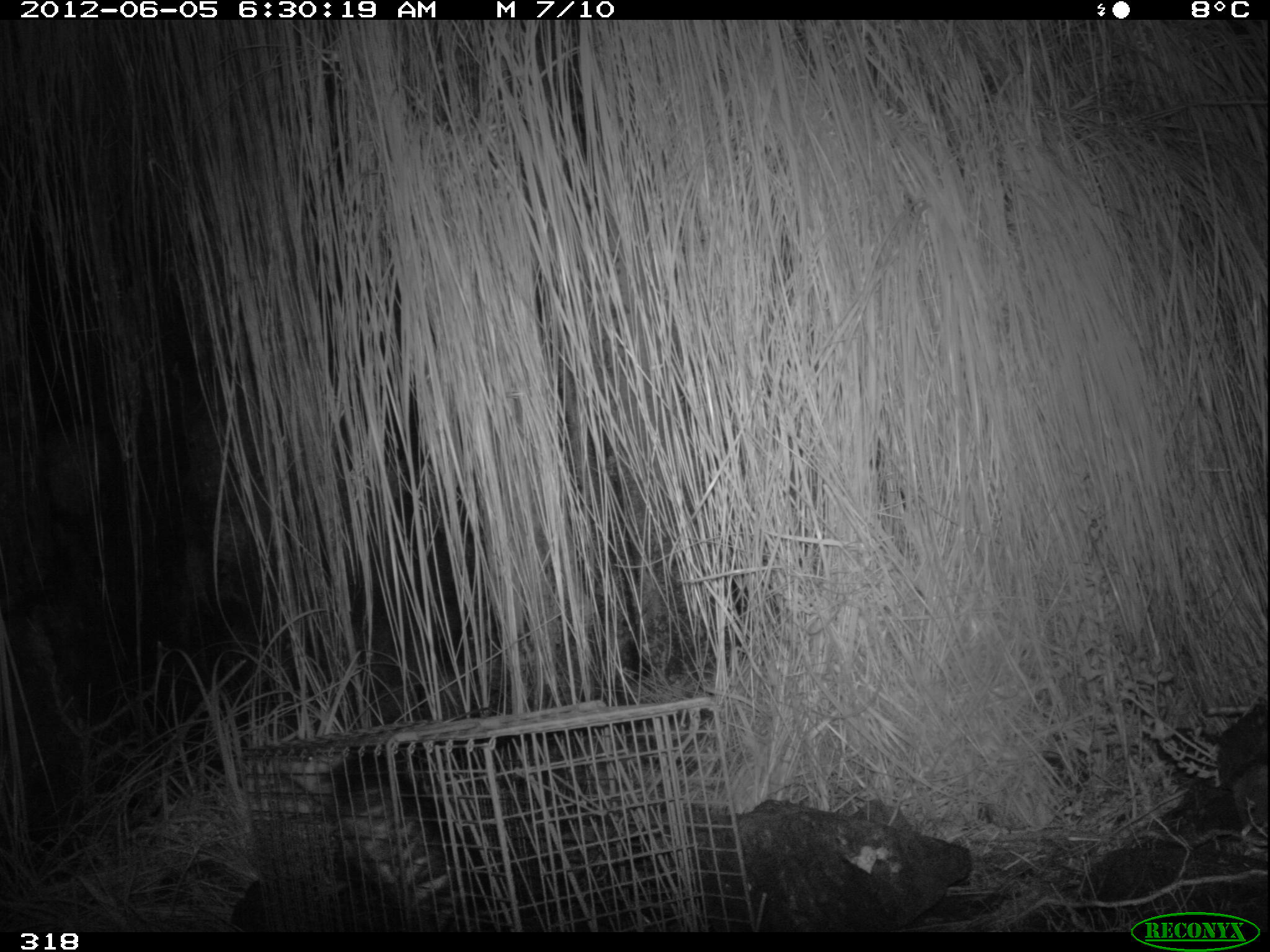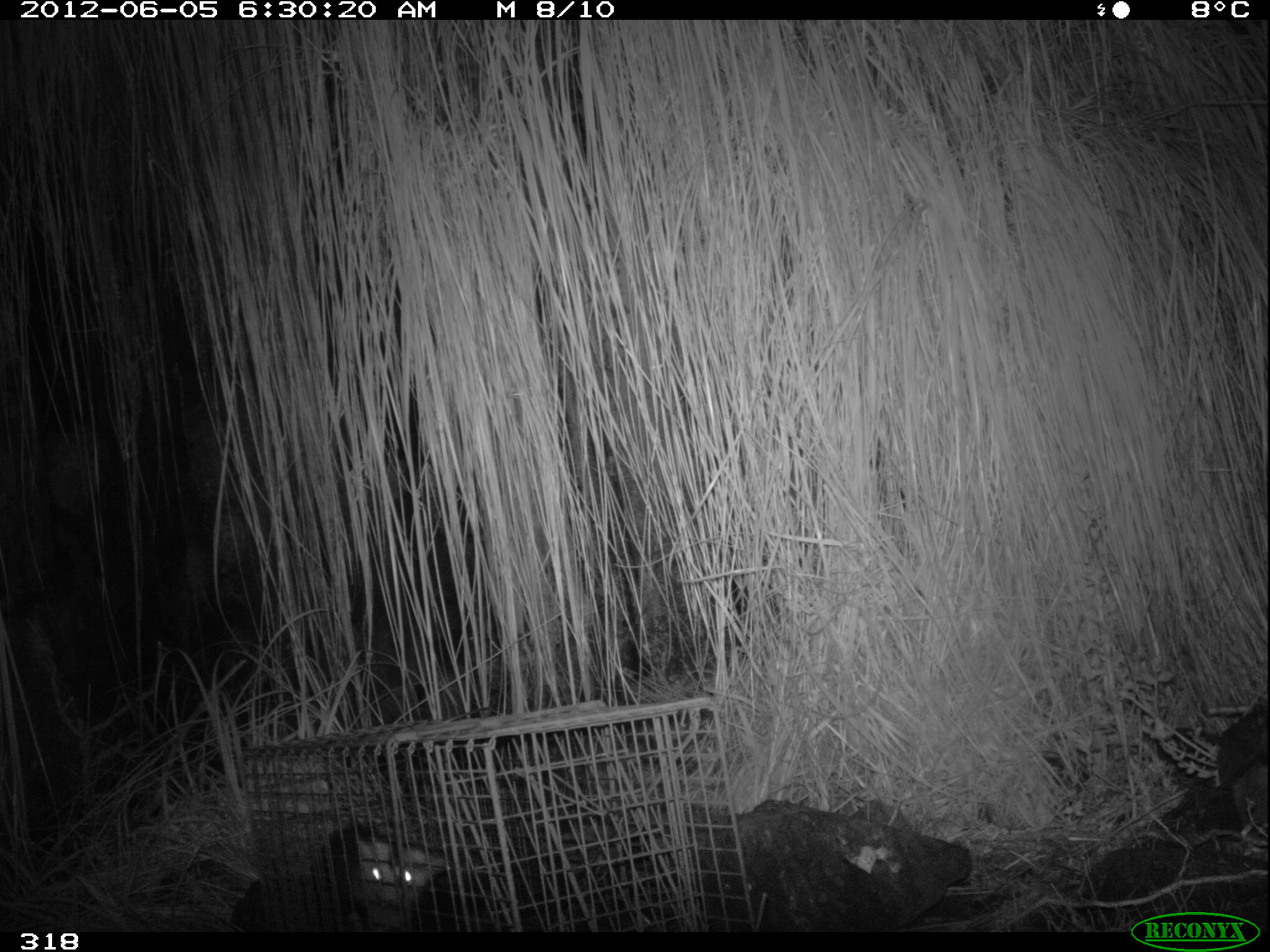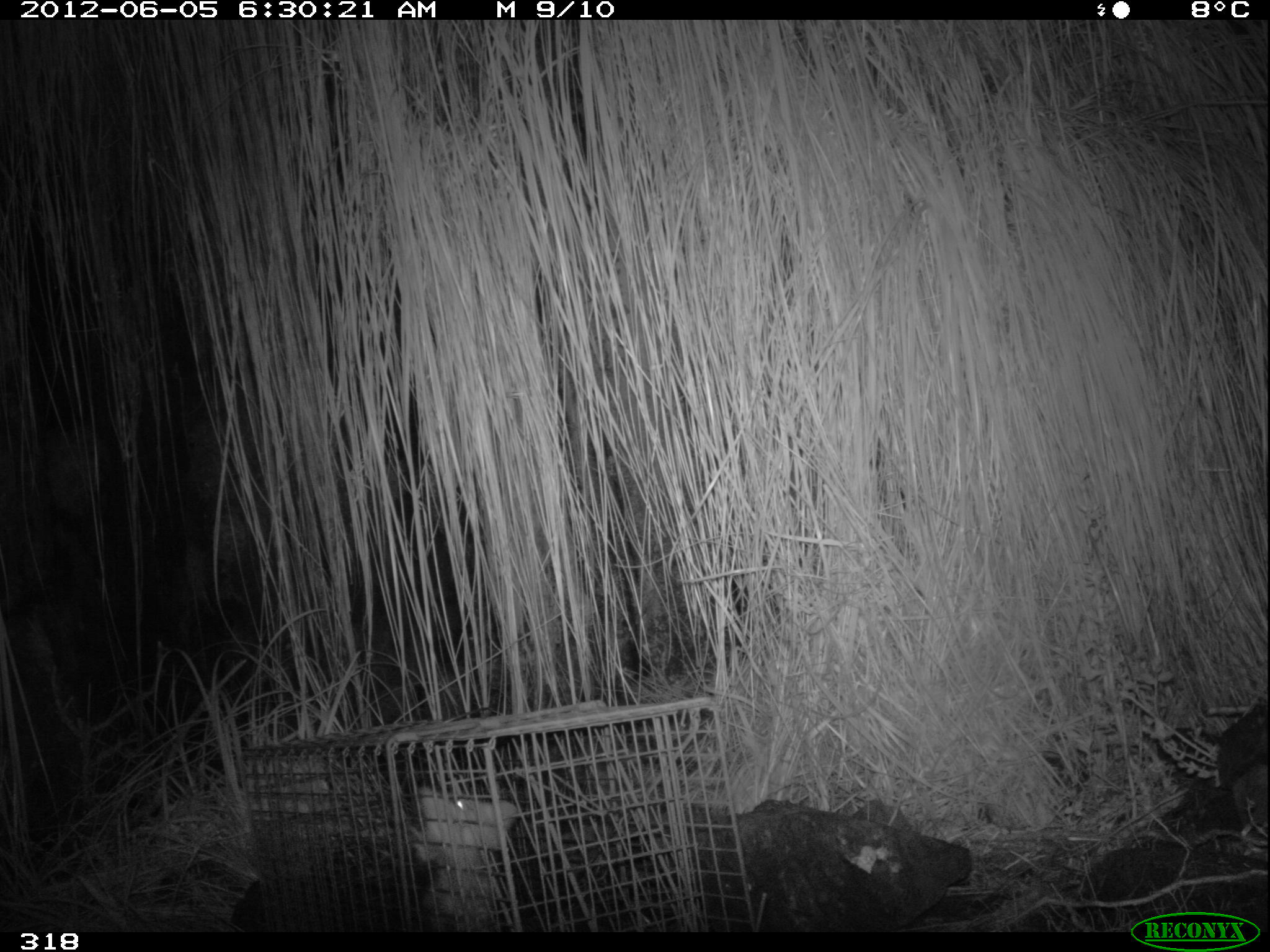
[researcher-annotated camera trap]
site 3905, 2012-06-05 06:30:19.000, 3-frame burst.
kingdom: Animalia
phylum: Chordata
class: Mammalia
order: Didelphimorphia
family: Didelphidae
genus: Didelphis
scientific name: Didelphis pernigra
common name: andean white-eared opossum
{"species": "Didelphis pernigra (andean white-eared opossum)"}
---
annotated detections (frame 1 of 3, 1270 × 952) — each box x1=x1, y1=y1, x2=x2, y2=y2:
didelphis pernigra: x1=283, y1=750, x2=508, y2=932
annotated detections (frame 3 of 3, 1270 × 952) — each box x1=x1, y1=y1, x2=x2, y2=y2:
didelphis pernigra: x1=407, y1=778, x2=583, y2=932